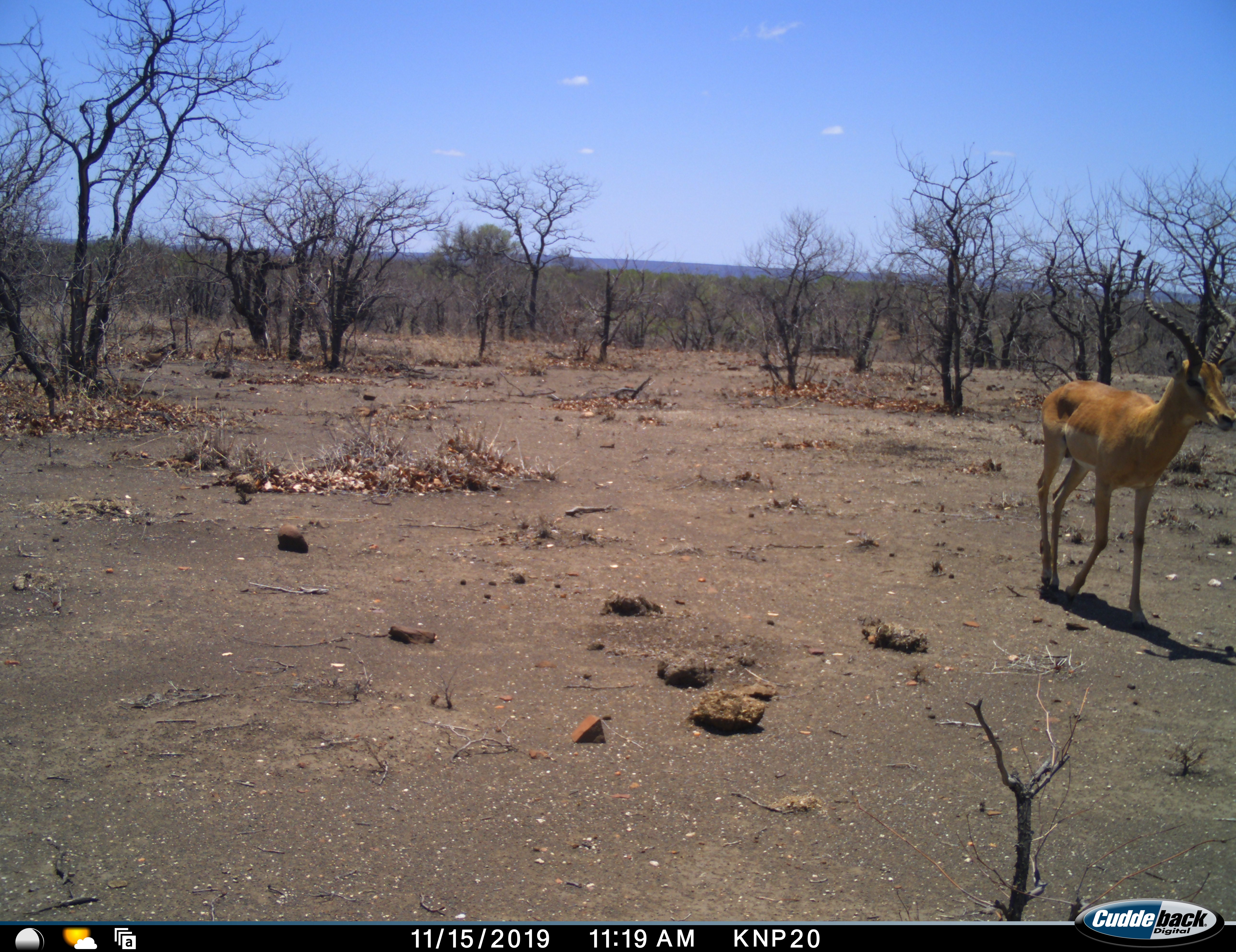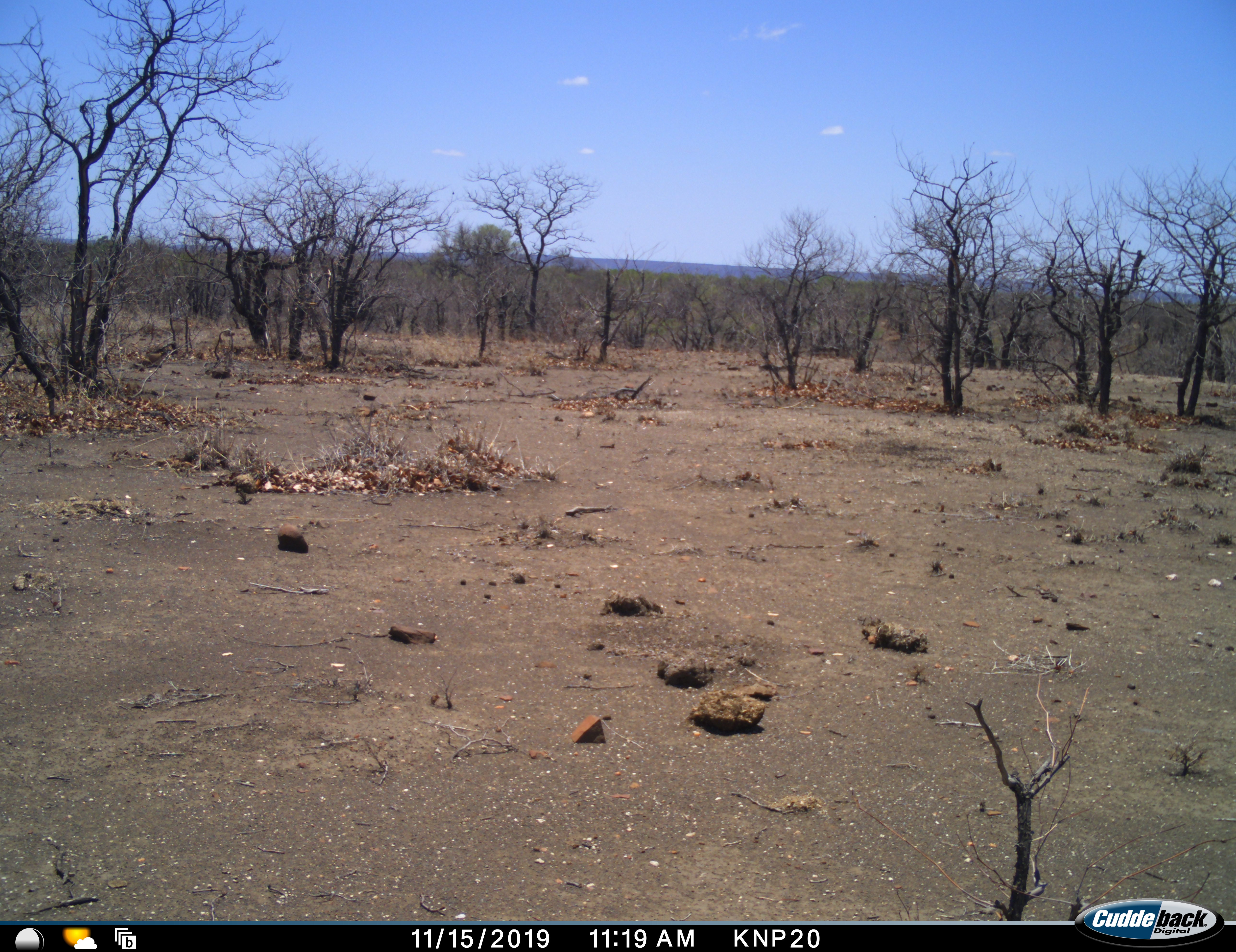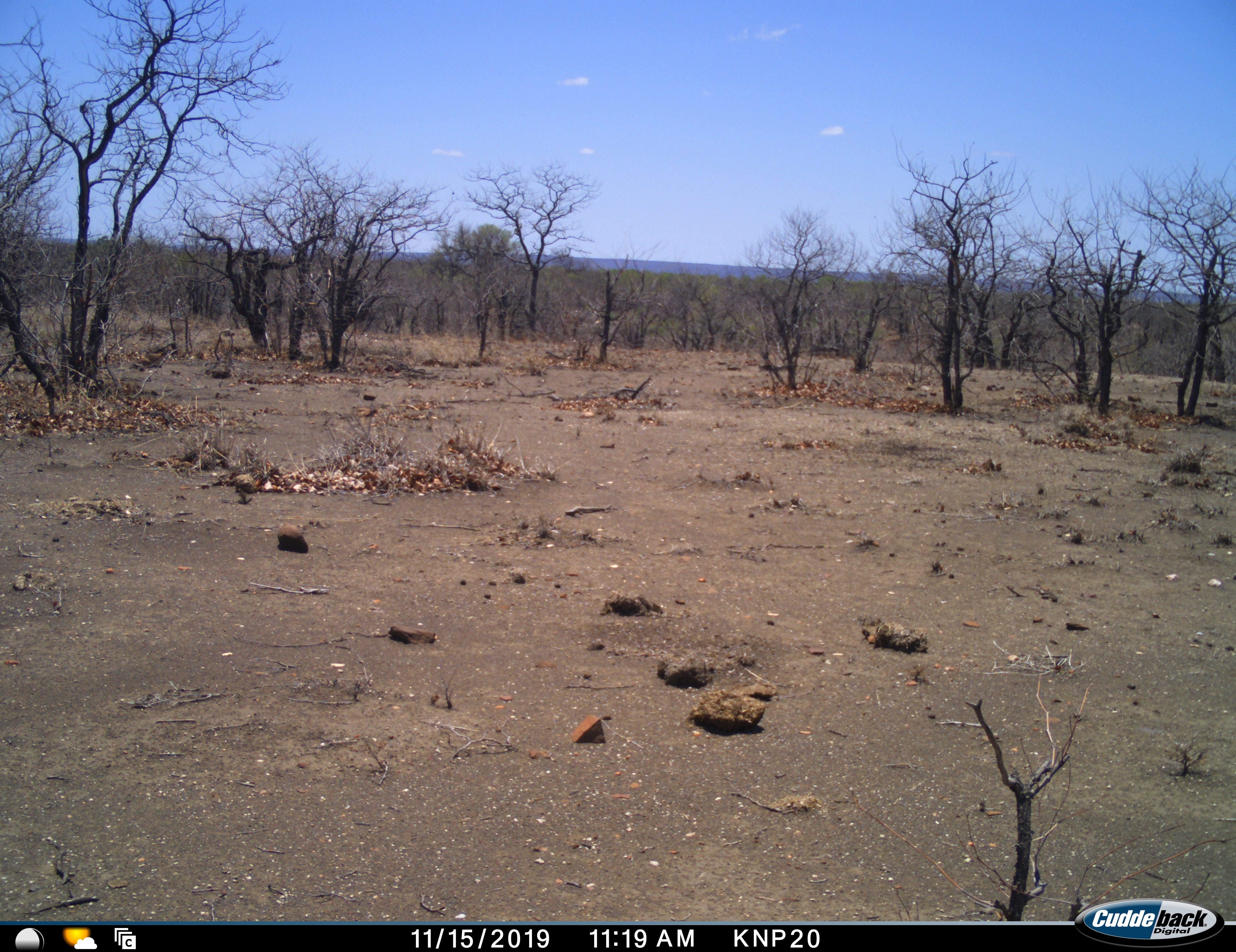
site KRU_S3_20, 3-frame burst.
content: unidentified animal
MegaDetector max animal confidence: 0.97